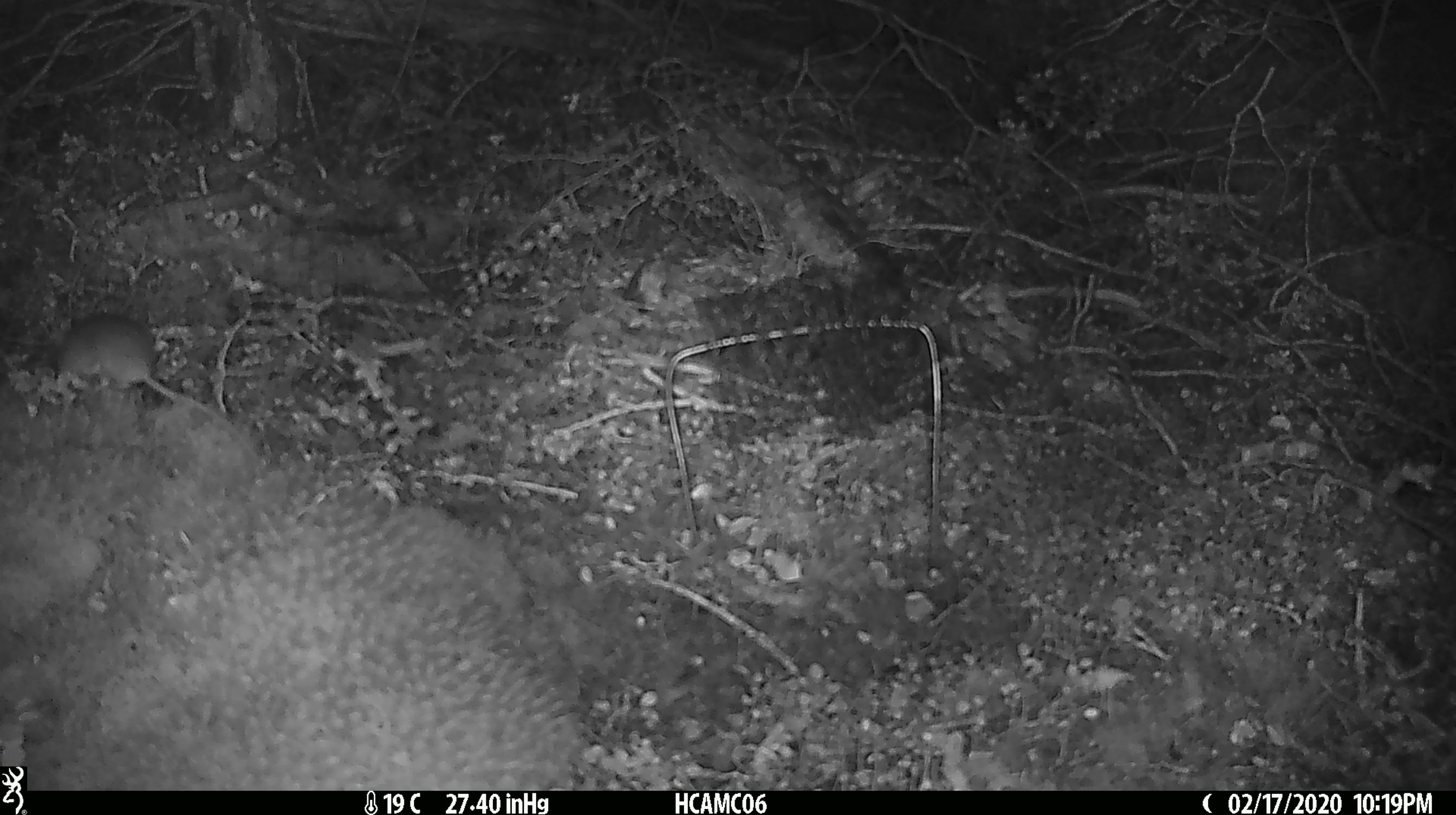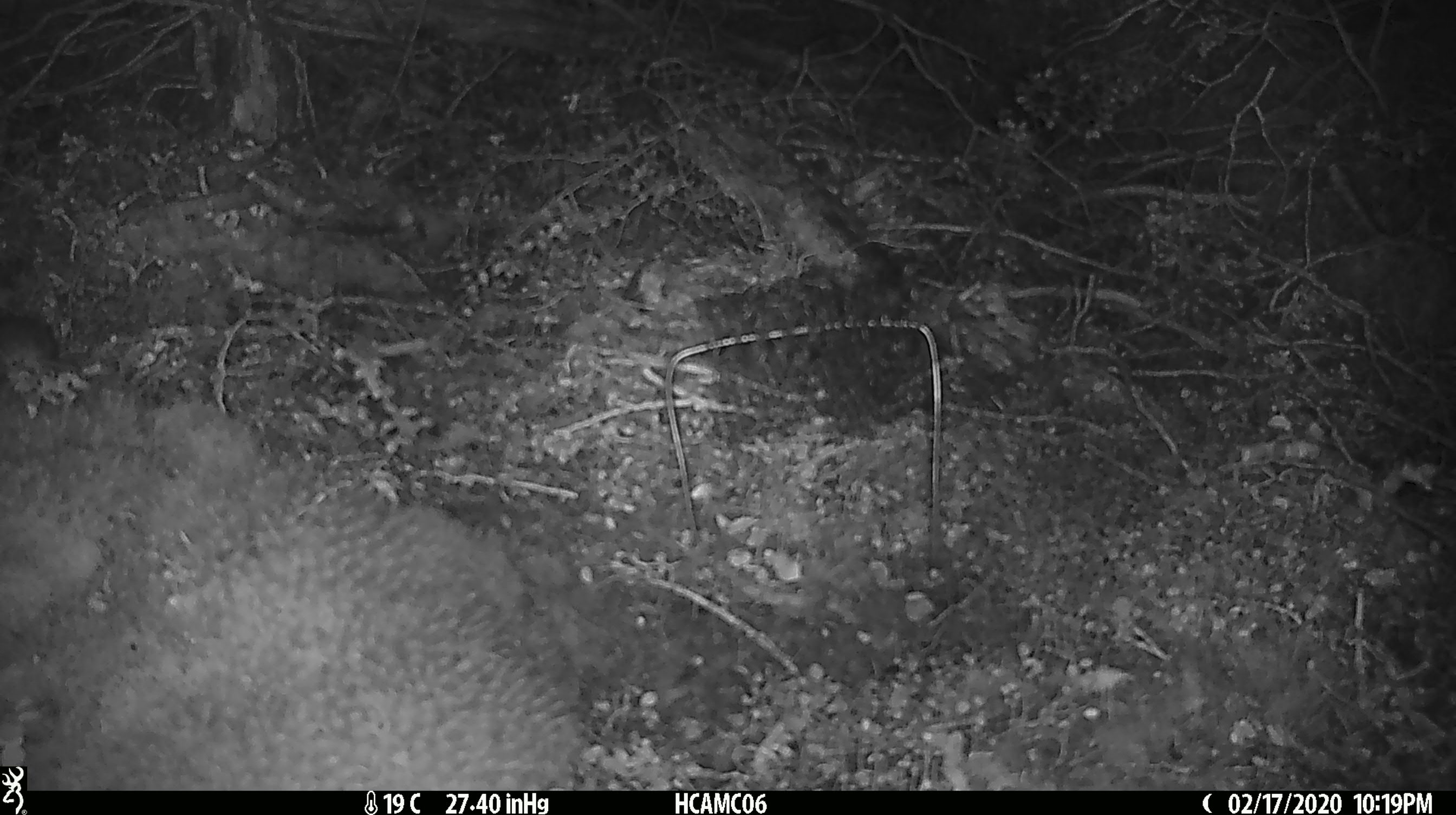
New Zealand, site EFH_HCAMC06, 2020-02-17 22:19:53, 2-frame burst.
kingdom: Animalia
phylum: Chordata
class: Mammalia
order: Rodentia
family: Muridae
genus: Mus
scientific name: Mus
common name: mouse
Mouse (Mus).